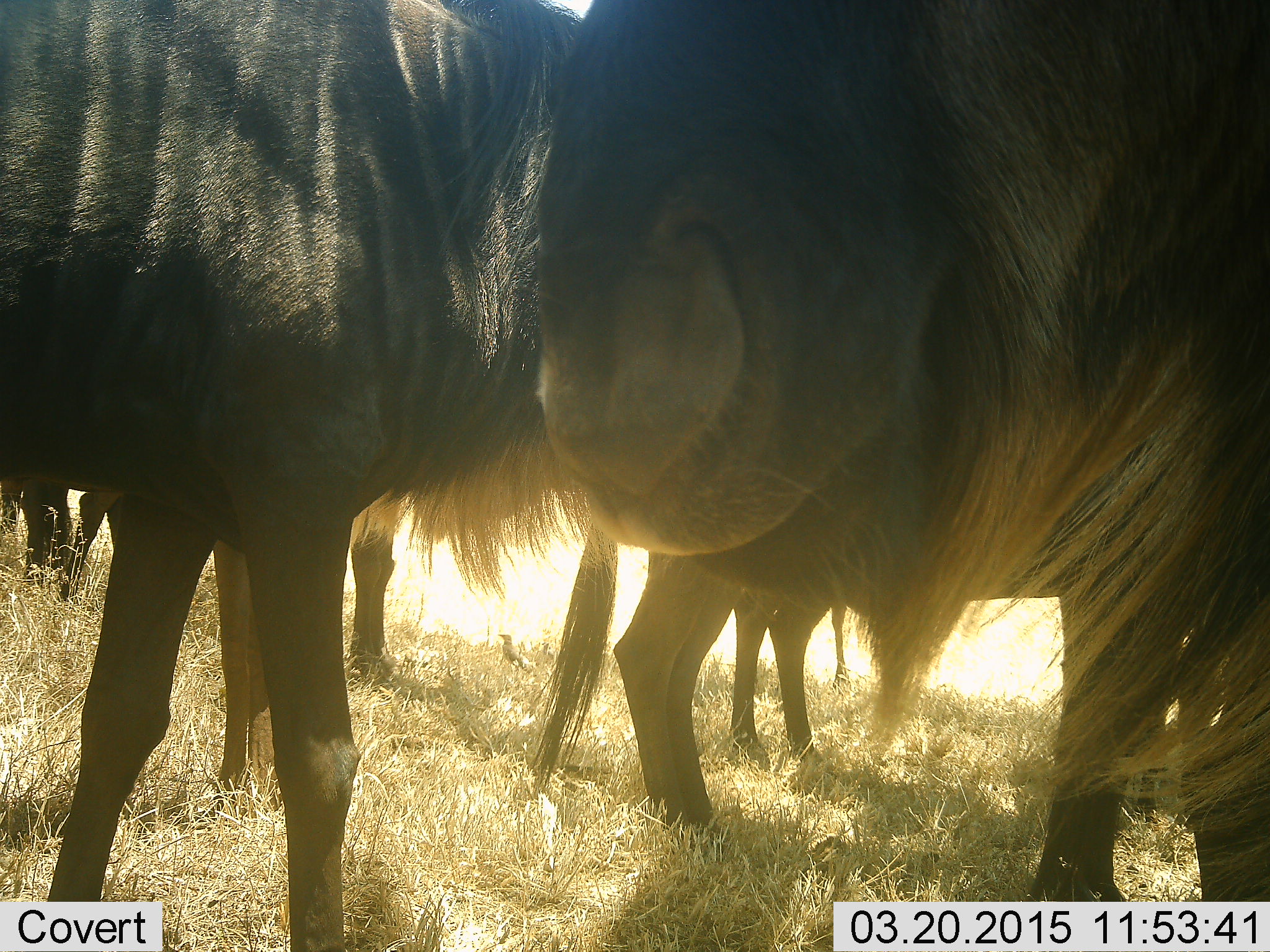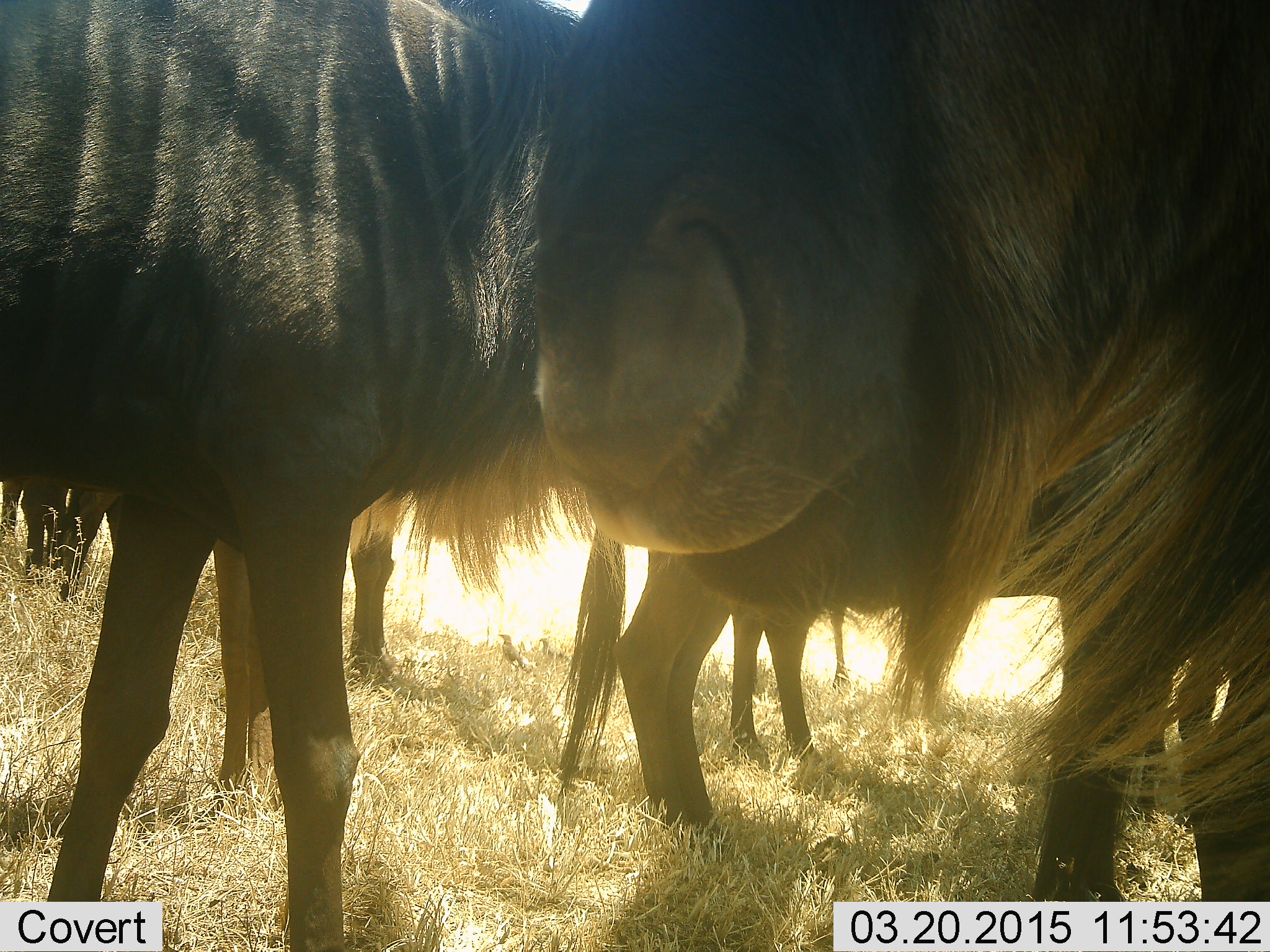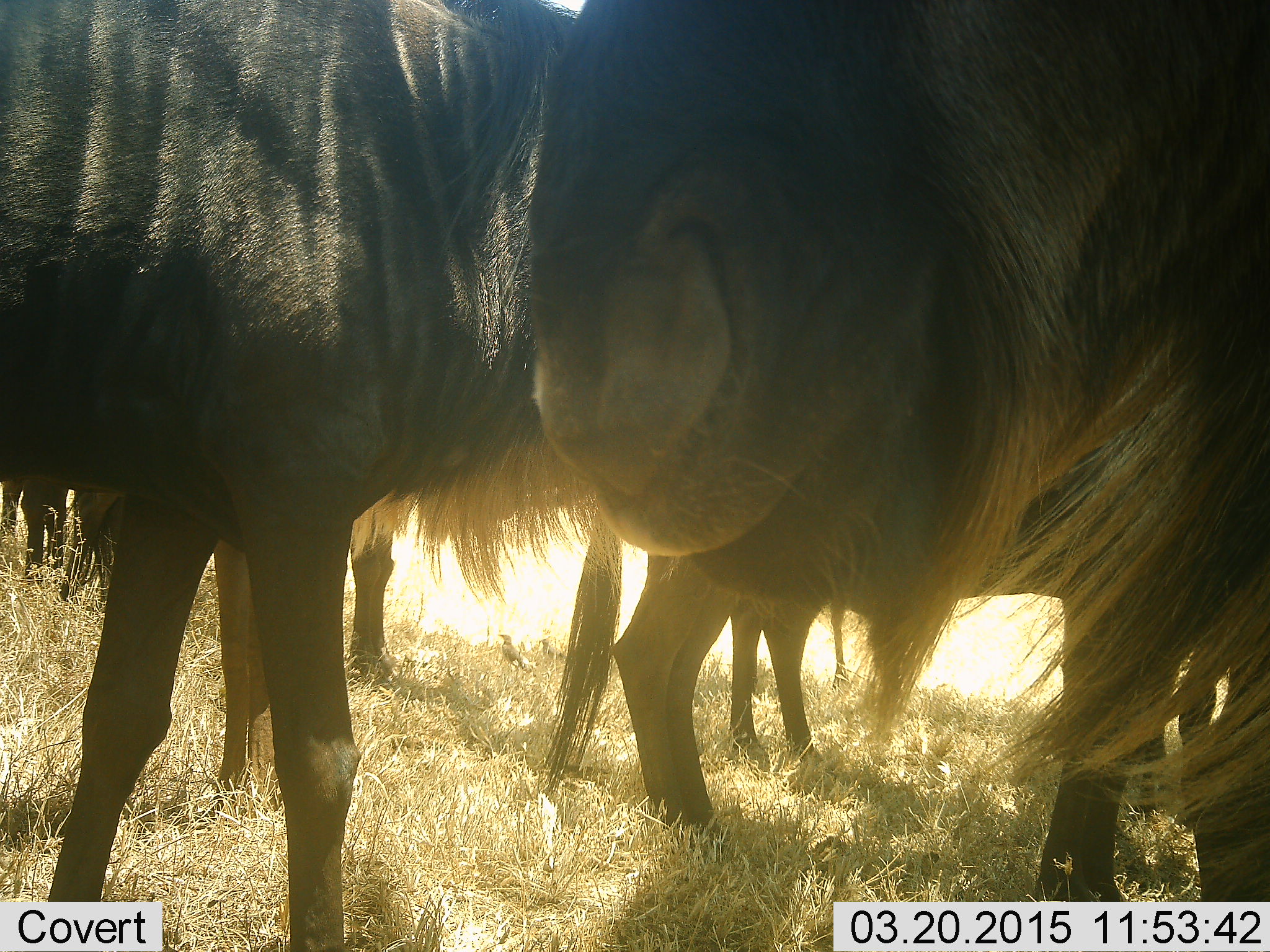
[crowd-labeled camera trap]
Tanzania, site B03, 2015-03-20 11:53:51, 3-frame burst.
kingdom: Animalia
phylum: Chordata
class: Mammalia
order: Artiodactyla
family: Bovidae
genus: Connochaetes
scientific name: Connochaetes taurinus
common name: blue wildebeest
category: wildebeest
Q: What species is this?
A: Wildebeest (blue wildebeest) (Connochaetes taurinus).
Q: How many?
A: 6.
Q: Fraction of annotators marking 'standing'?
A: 90%.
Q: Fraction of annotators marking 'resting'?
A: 0%.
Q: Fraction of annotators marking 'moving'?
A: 0%.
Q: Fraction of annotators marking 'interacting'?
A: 0%.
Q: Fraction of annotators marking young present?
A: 0%.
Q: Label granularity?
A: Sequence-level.